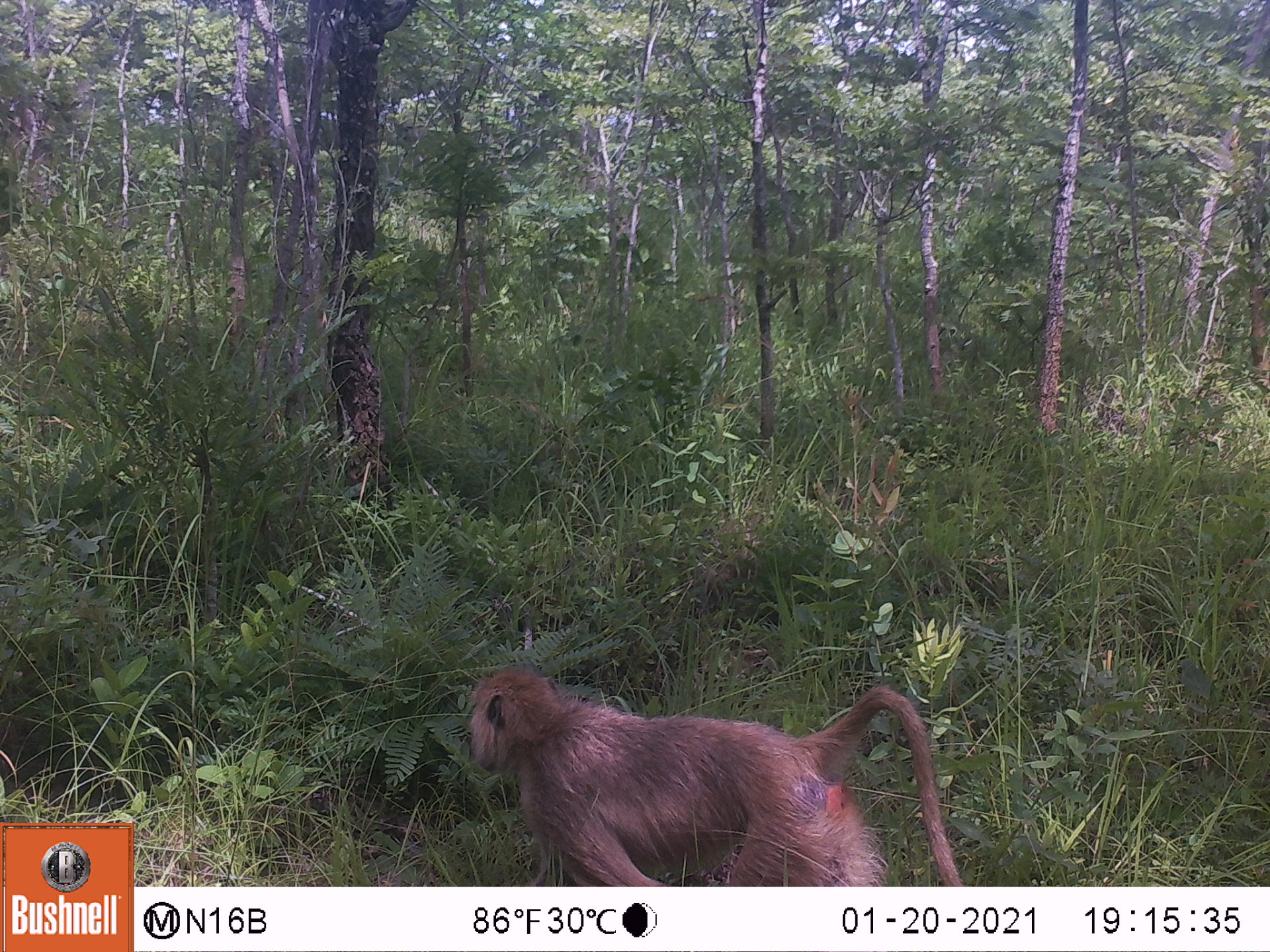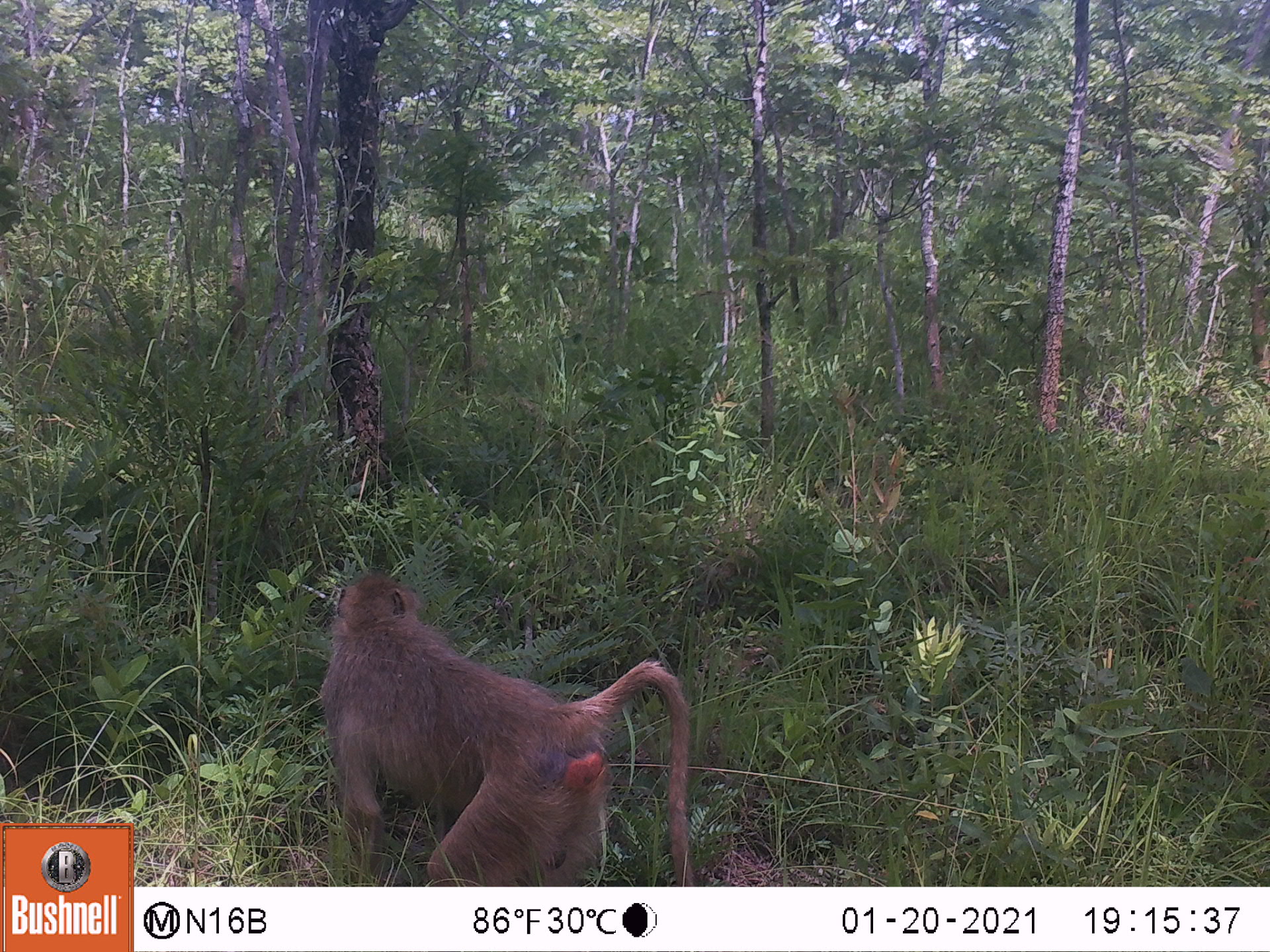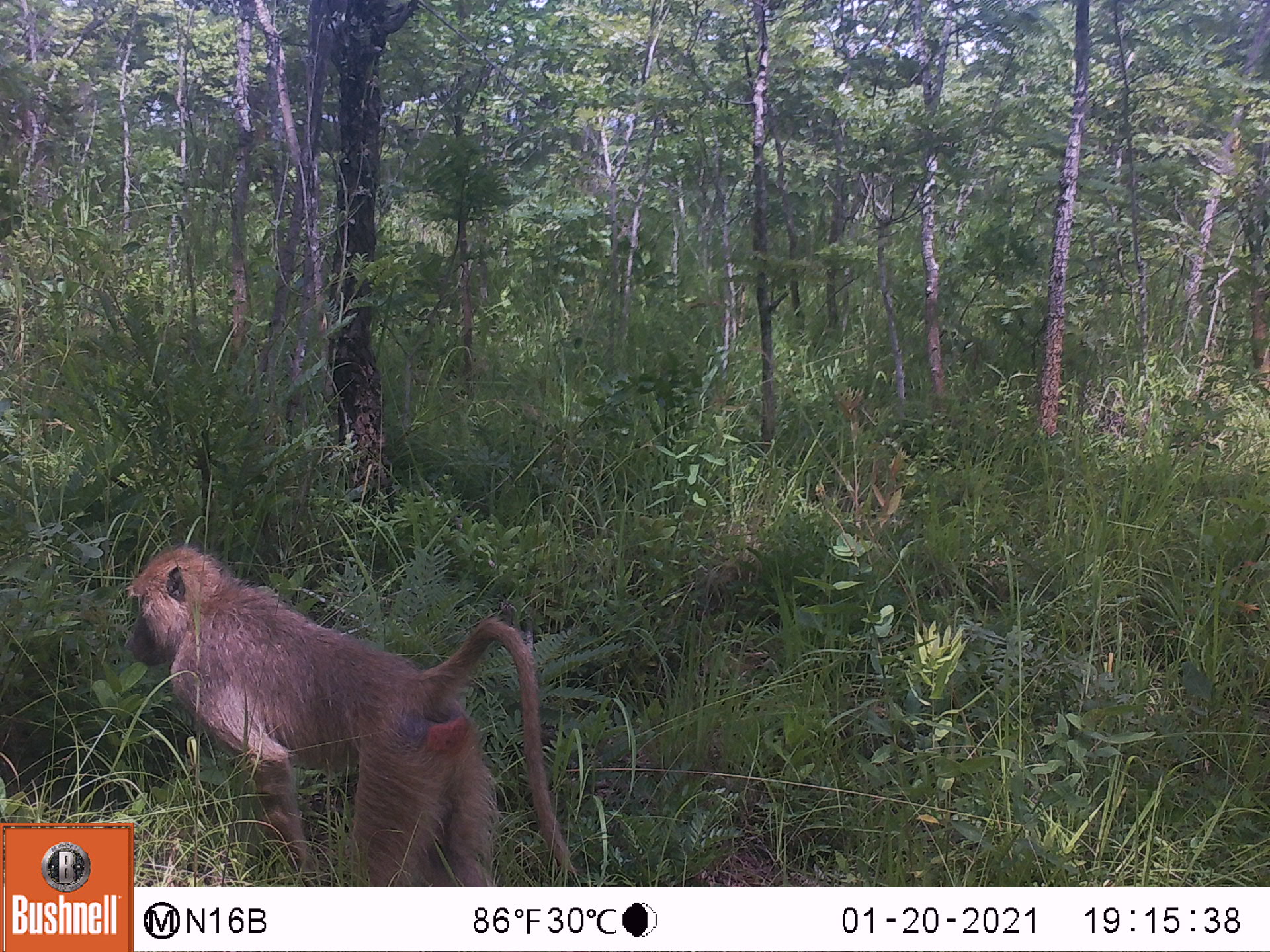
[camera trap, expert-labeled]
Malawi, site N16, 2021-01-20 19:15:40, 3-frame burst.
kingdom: Animalia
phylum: Chordata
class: Mammalia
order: Primates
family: Cercopithecidae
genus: Papio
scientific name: Papio cynocephalus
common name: yellow baboon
Yellow baboon (Papio cynocephalus), count 1.